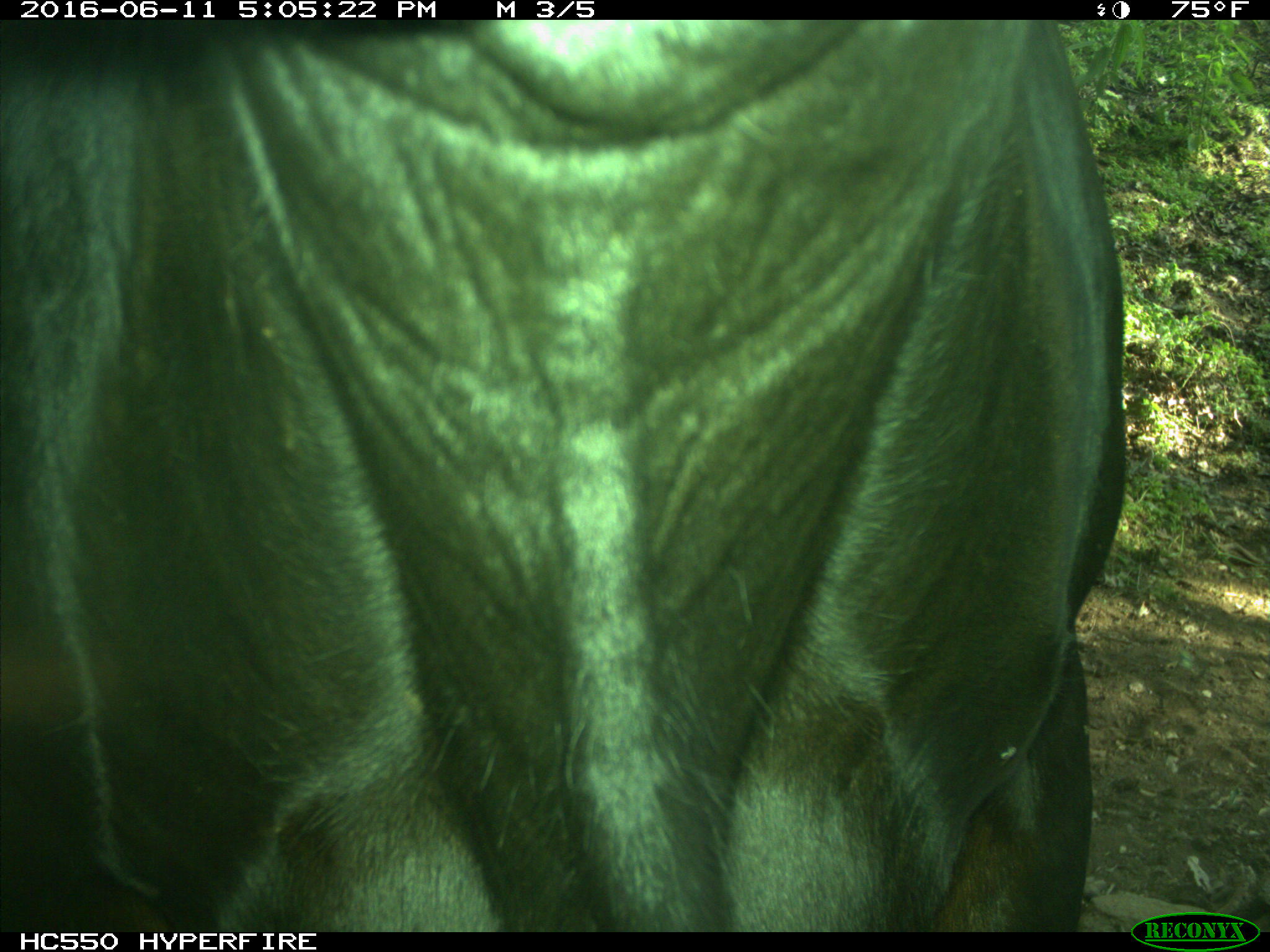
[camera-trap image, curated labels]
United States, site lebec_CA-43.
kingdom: Animalia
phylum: Chordata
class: Mammalia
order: Artiodactyla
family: Bovidae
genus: Bos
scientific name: Bos taurus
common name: domestic cow